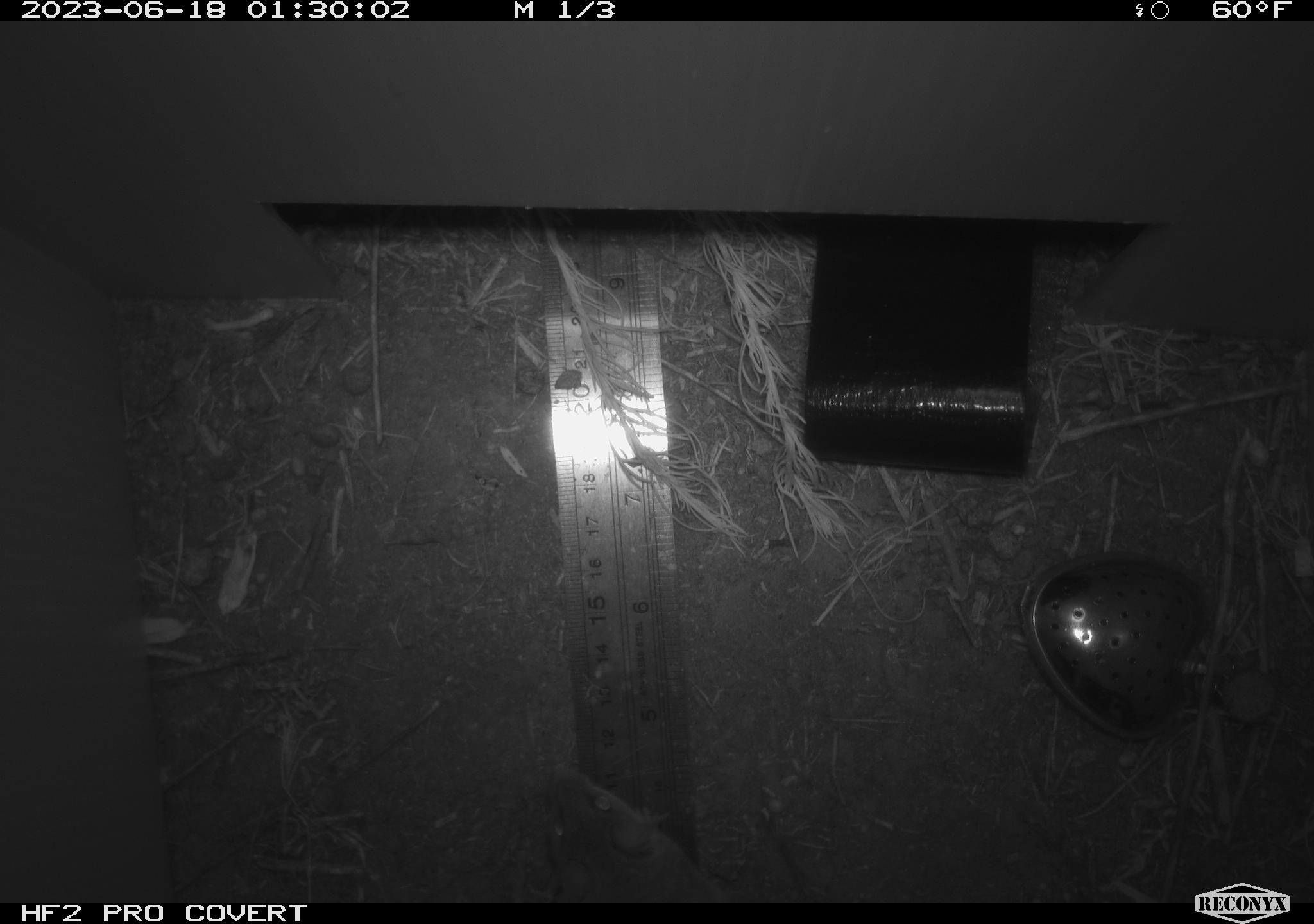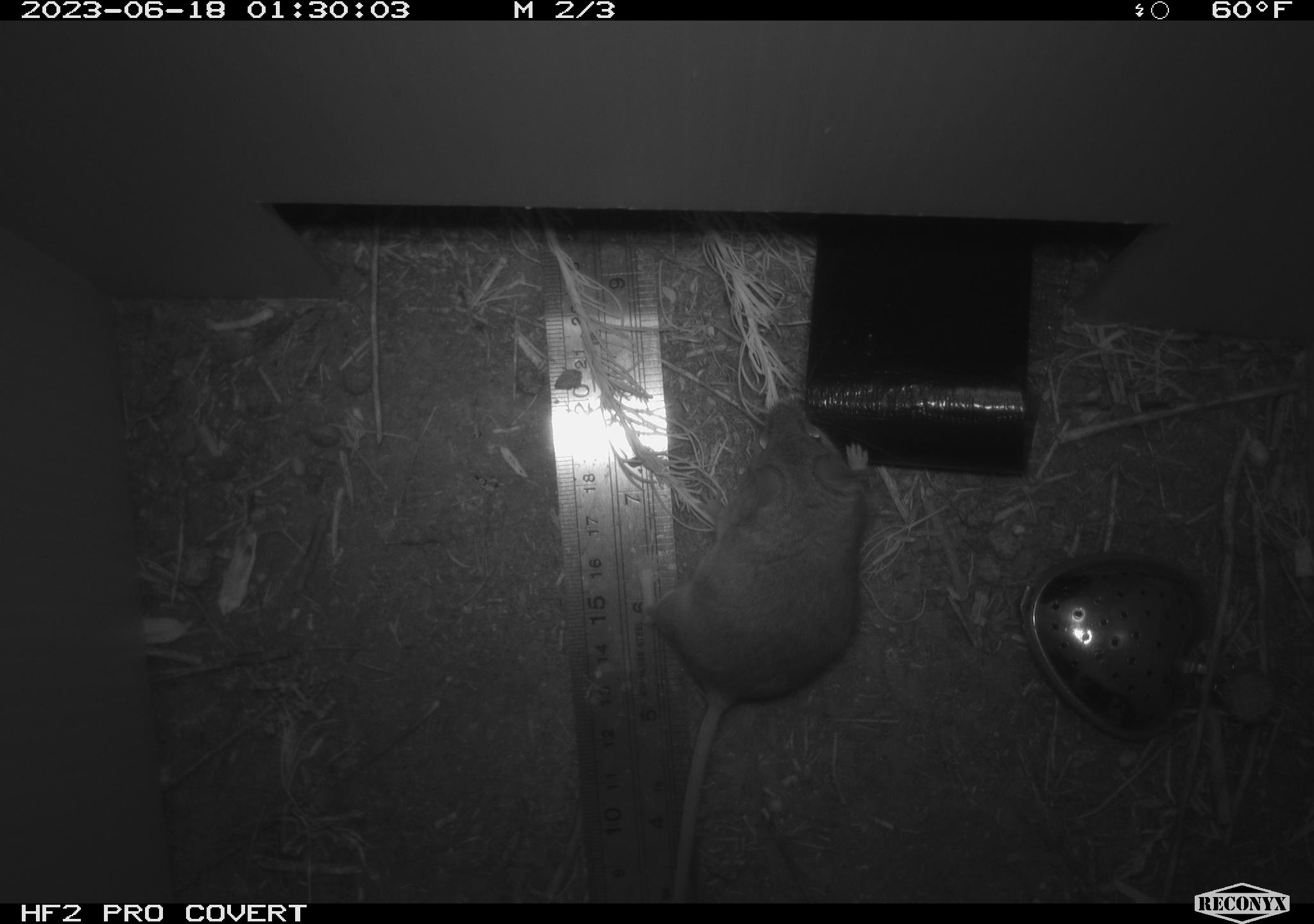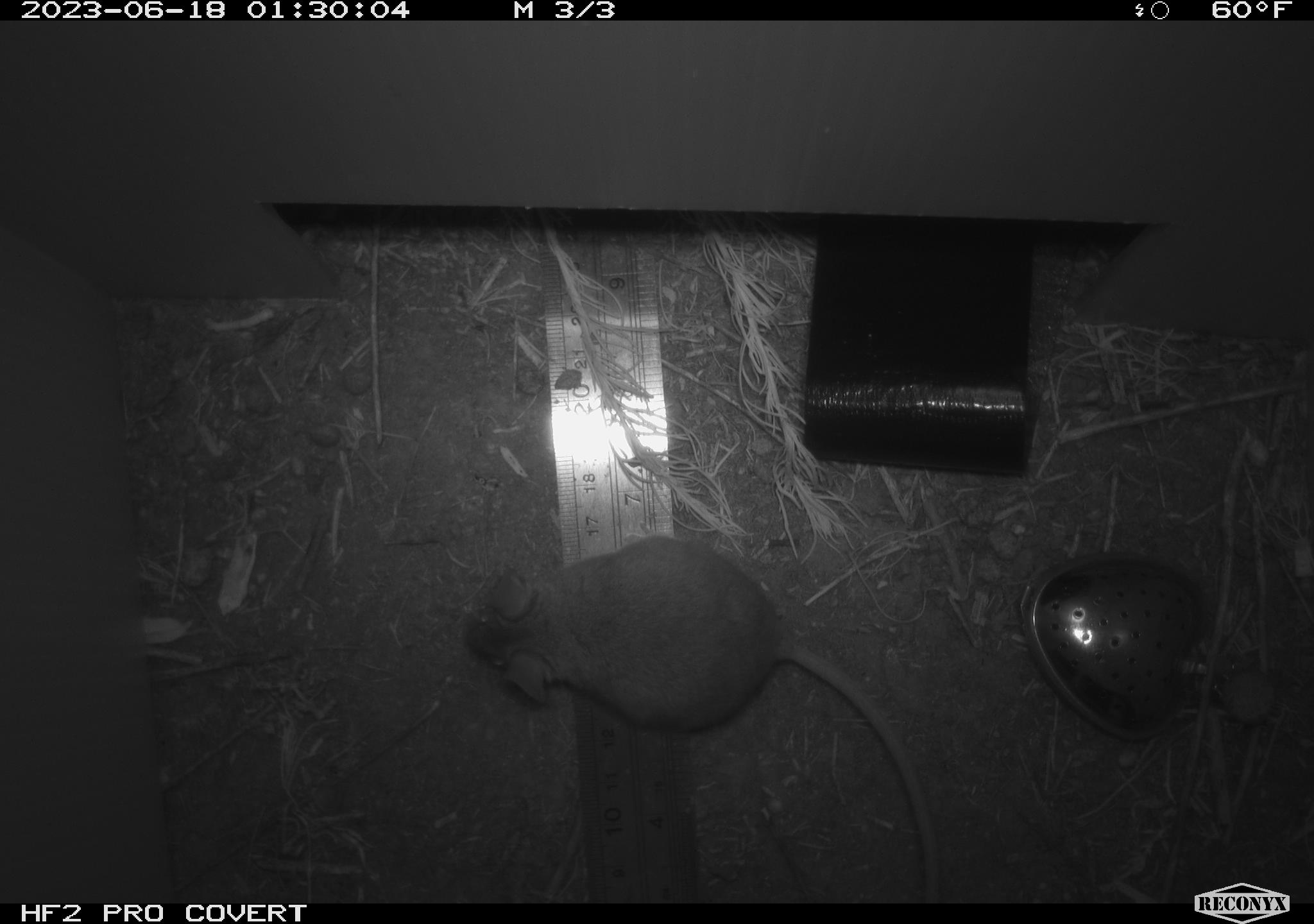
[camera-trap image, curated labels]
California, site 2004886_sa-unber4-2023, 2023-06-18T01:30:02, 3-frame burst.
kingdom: Animalia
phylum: Chordata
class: Mammalia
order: Rodentia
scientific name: Rodentia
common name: mouse species